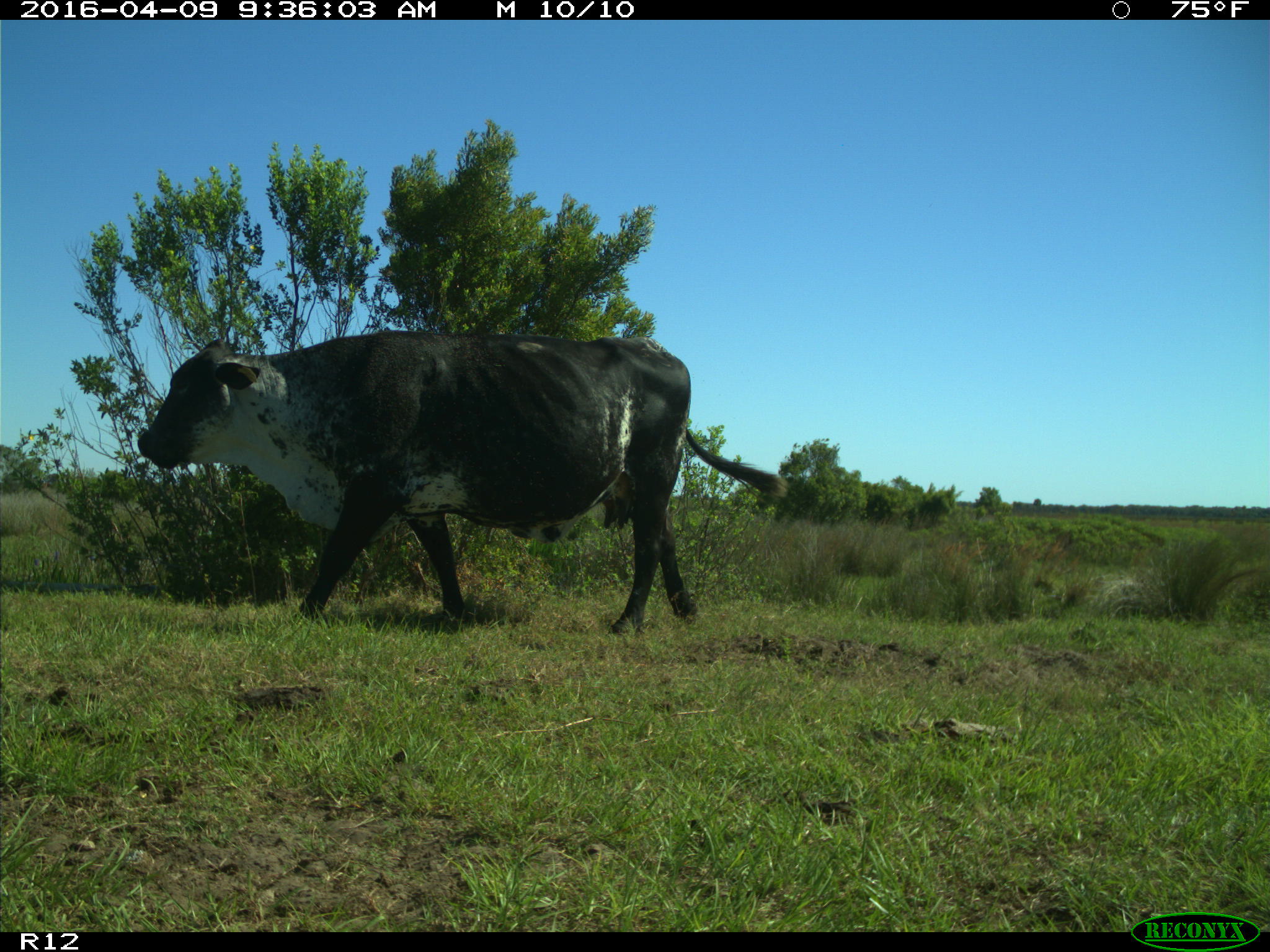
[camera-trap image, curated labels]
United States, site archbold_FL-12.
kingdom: Animalia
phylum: Chordata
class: Mammalia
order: Artiodactyla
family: Bovidae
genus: Bos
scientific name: Bos taurus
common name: domestic cow